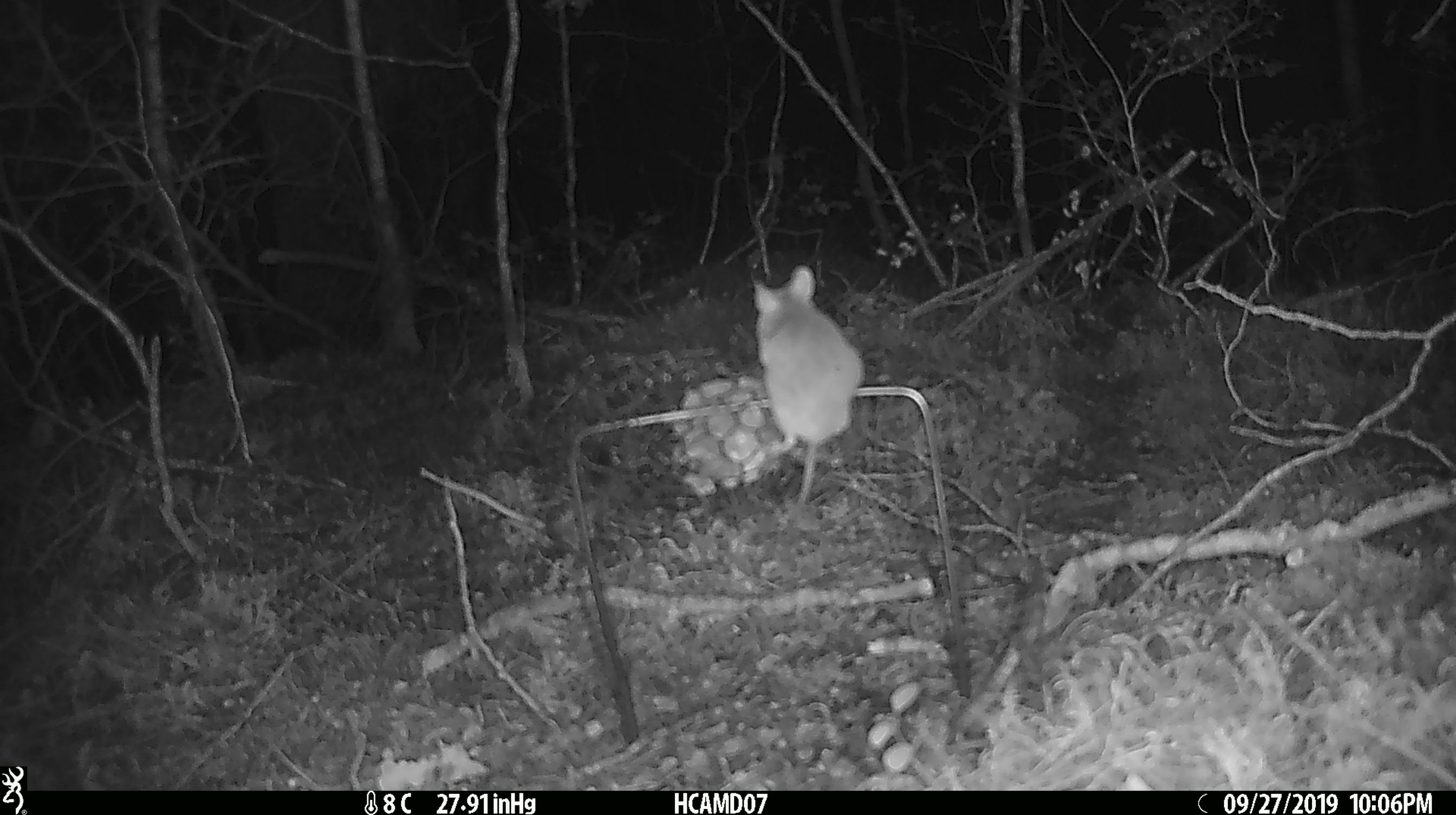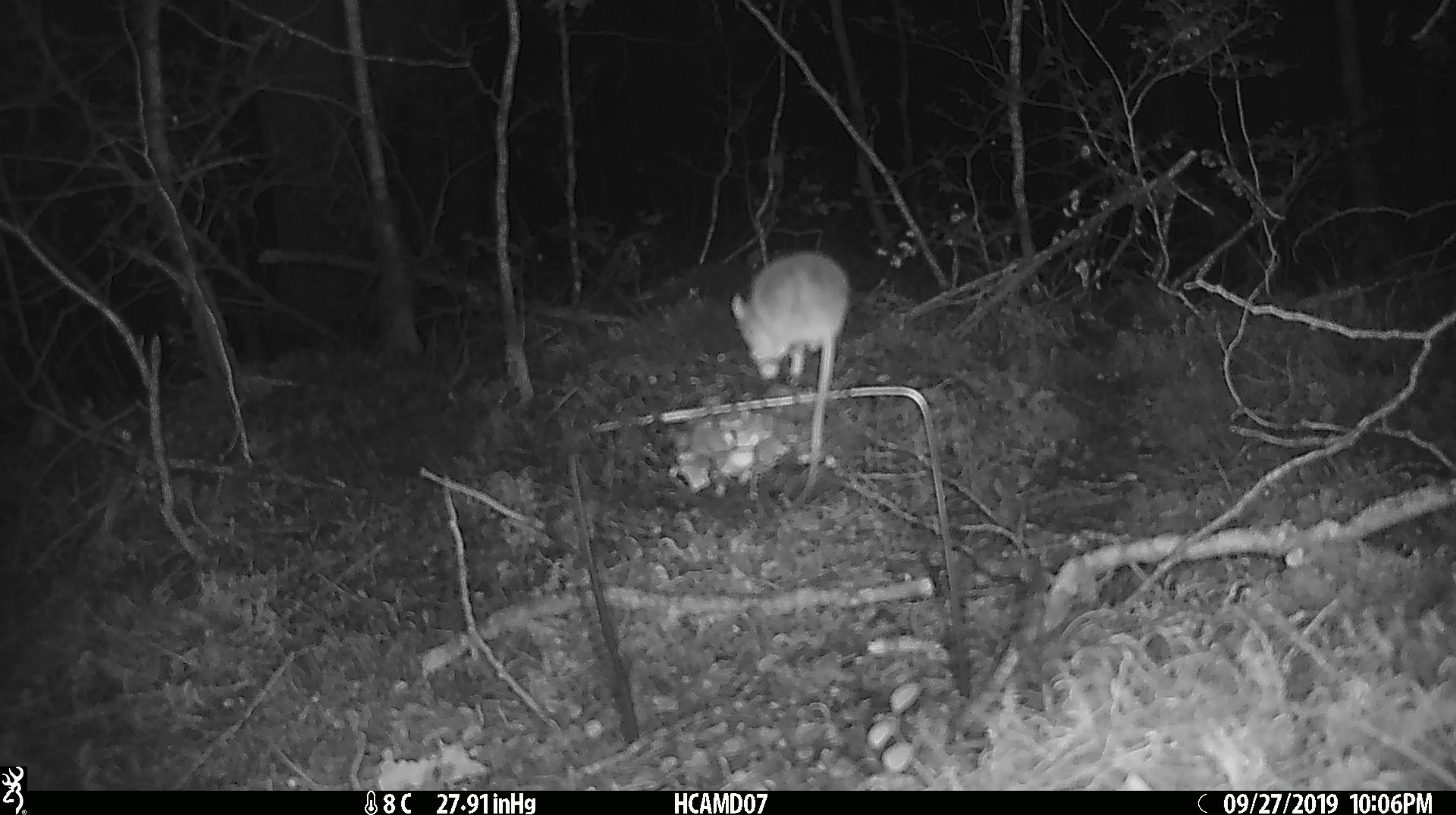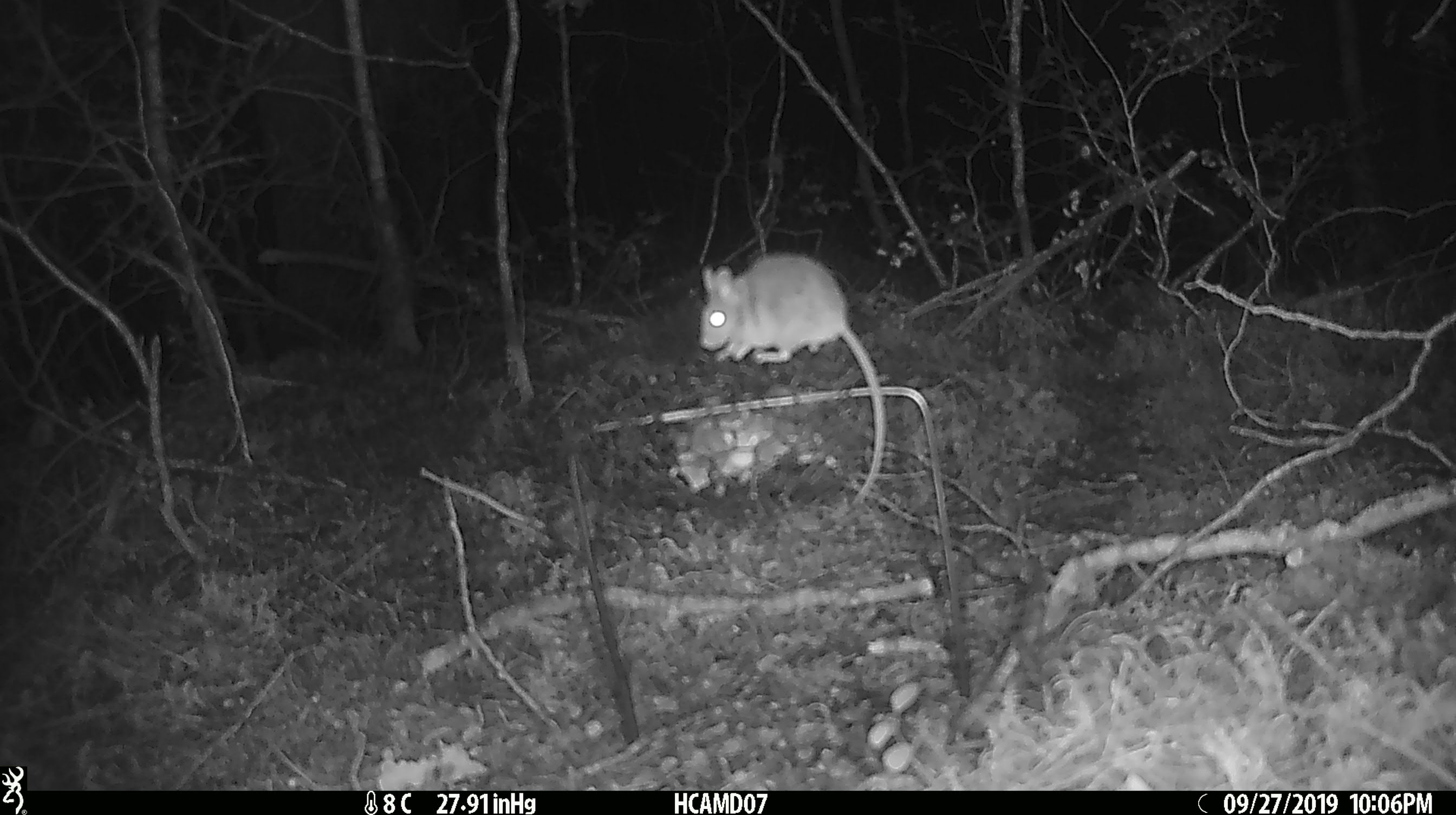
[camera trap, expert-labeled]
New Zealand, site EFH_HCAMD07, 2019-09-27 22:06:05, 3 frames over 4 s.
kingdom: Animalia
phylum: Chordata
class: Mammalia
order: Rodentia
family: Muridae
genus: Mus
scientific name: Mus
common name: mouse